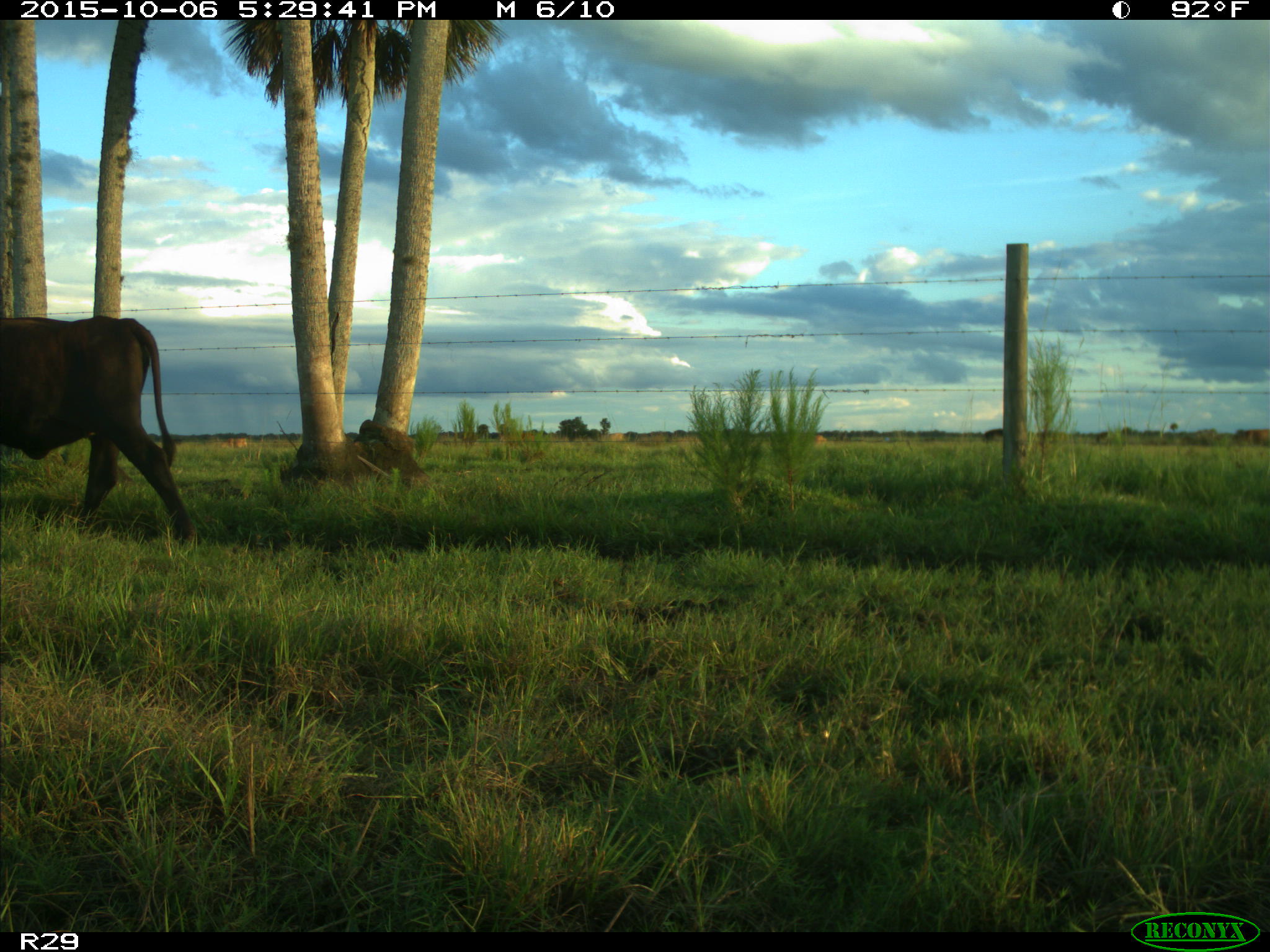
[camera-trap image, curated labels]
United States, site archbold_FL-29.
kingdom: Animalia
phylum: Chordata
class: Mammalia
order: Artiodactyla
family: Bovidae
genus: Bos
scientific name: Bos taurus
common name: domestic cow